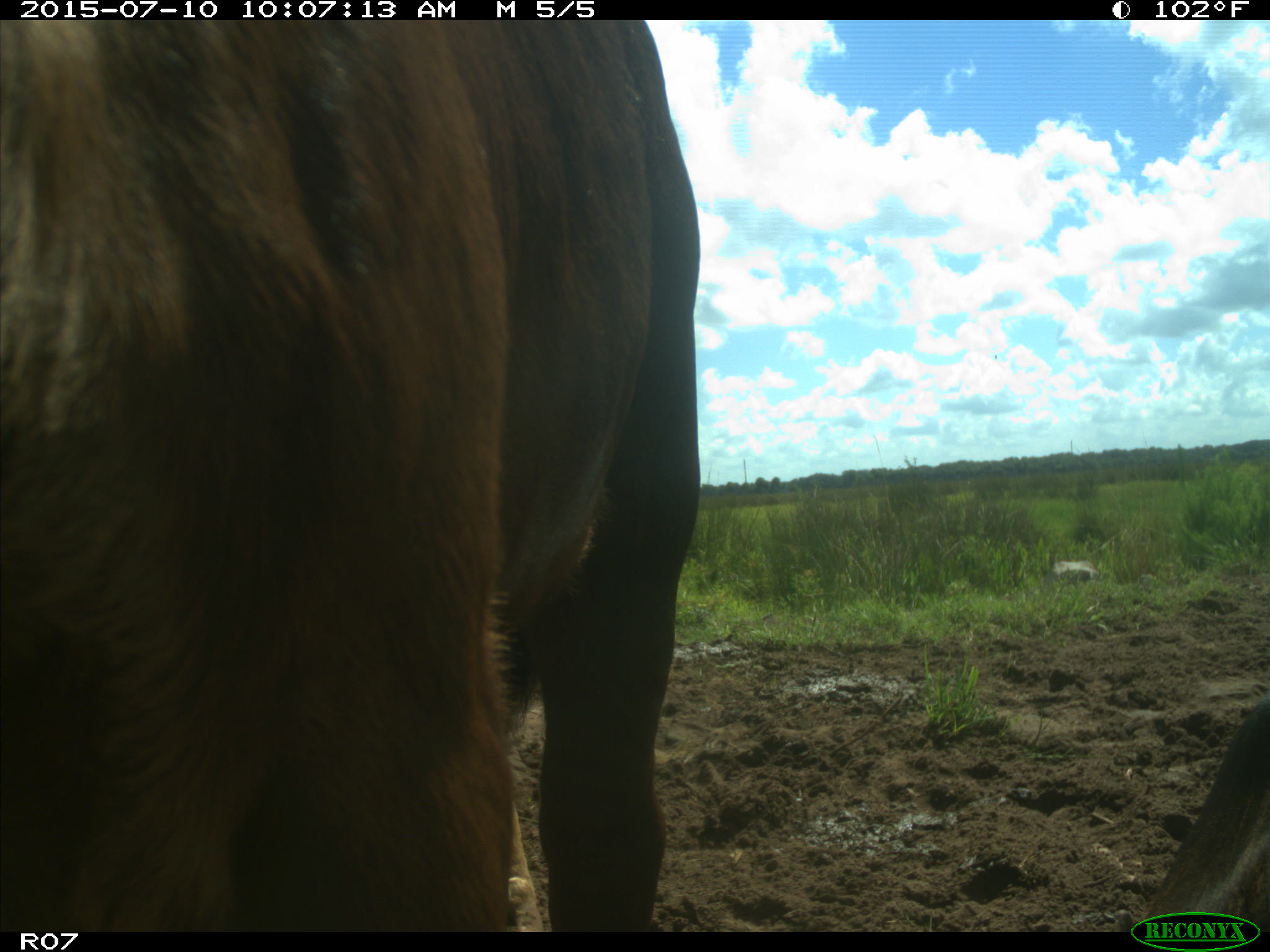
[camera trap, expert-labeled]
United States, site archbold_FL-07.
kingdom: Animalia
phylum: Chordata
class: Mammalia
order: Artiodactyla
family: Bovidae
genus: Bos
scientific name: Bos taurus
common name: domestic cow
Bos taurus (domestic cow).